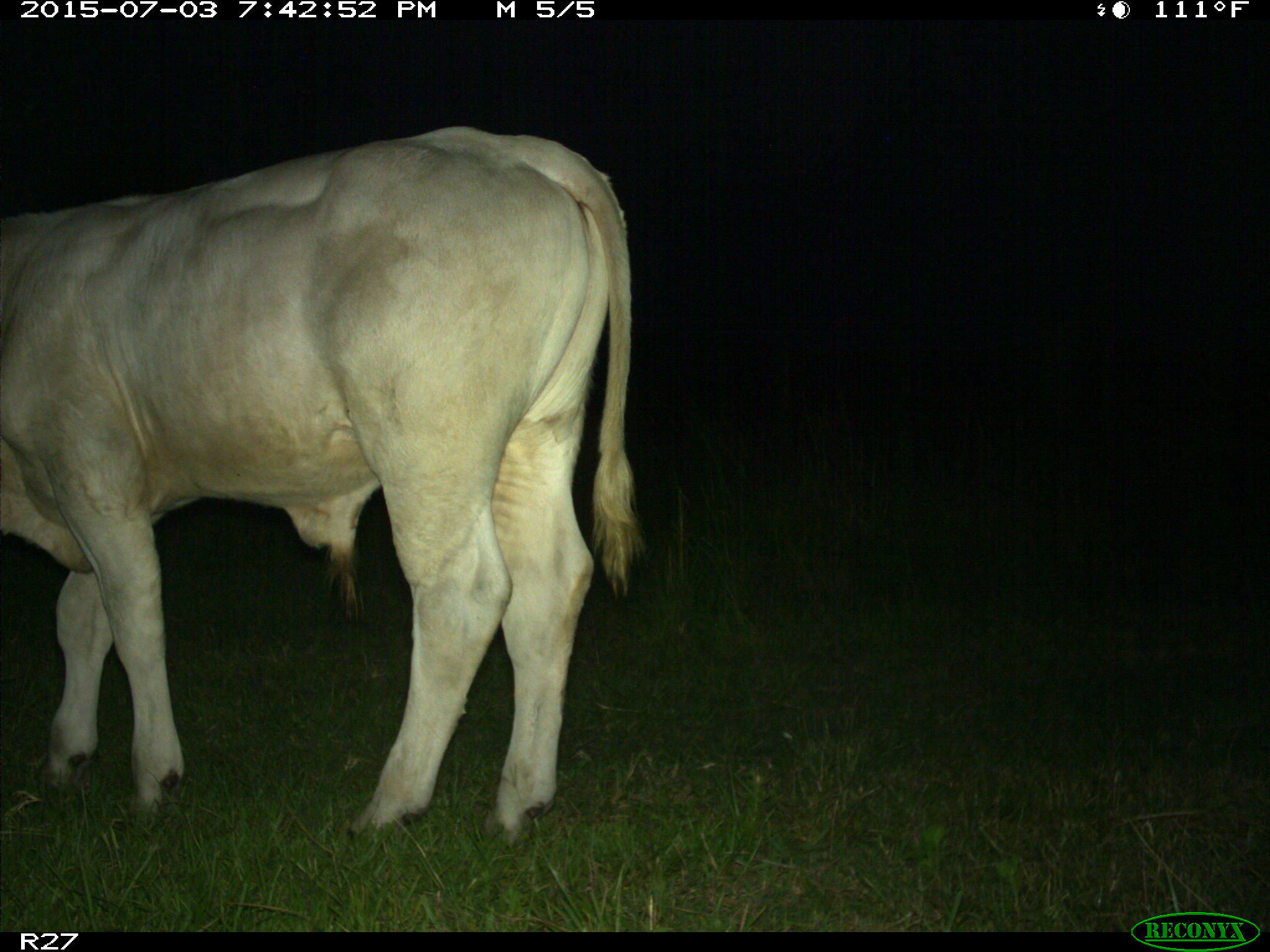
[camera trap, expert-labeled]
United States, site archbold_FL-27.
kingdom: Animalia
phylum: Chordata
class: Mammalia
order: Artiodactyla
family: Bovidae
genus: Bos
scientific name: Bos taurus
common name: domestic cow